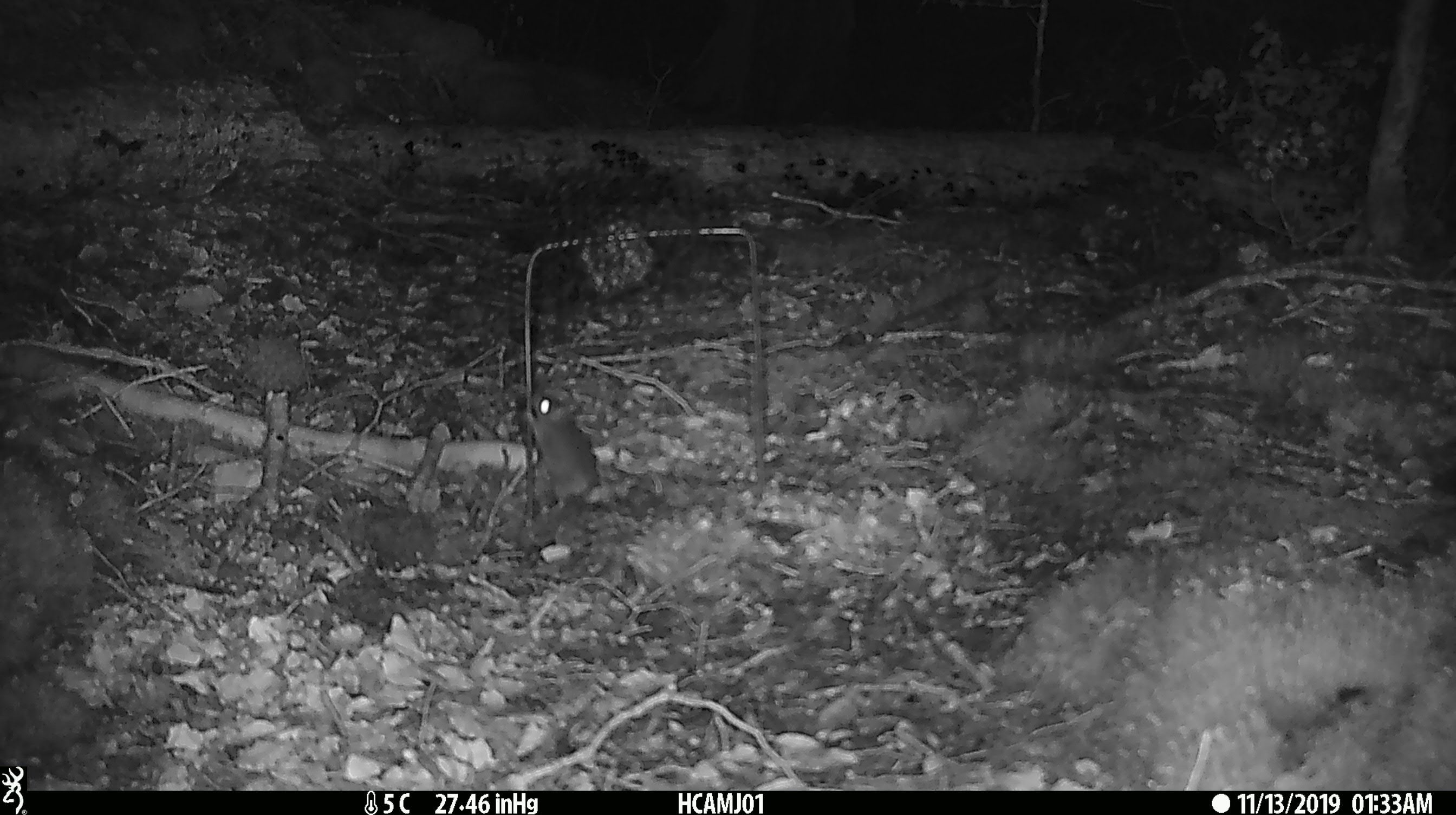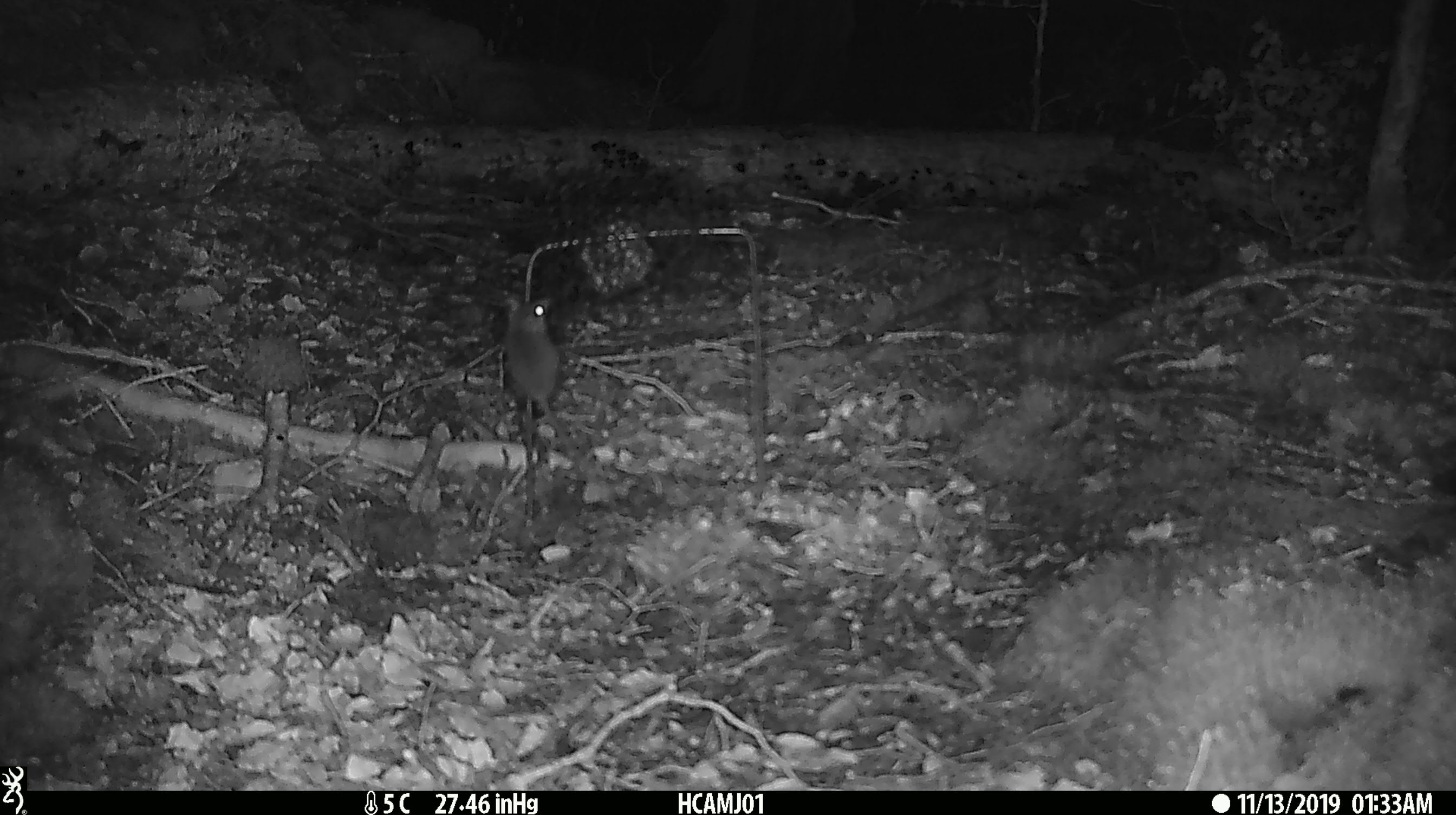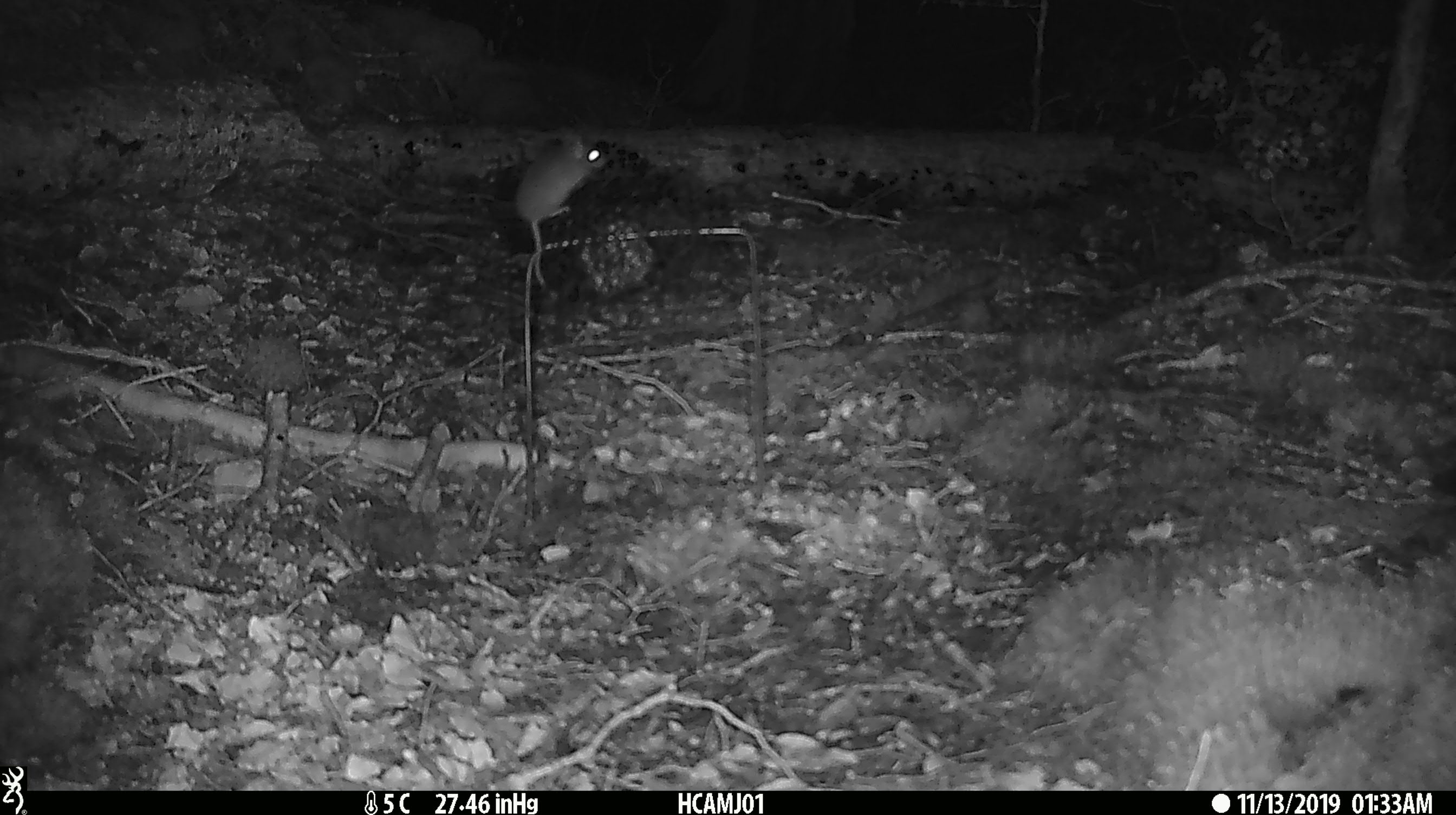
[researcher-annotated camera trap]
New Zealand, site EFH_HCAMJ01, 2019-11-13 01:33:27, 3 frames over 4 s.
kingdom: Animalia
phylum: Chordata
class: Mammalia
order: Rodentia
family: Muridae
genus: Mus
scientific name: Mus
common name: mouse